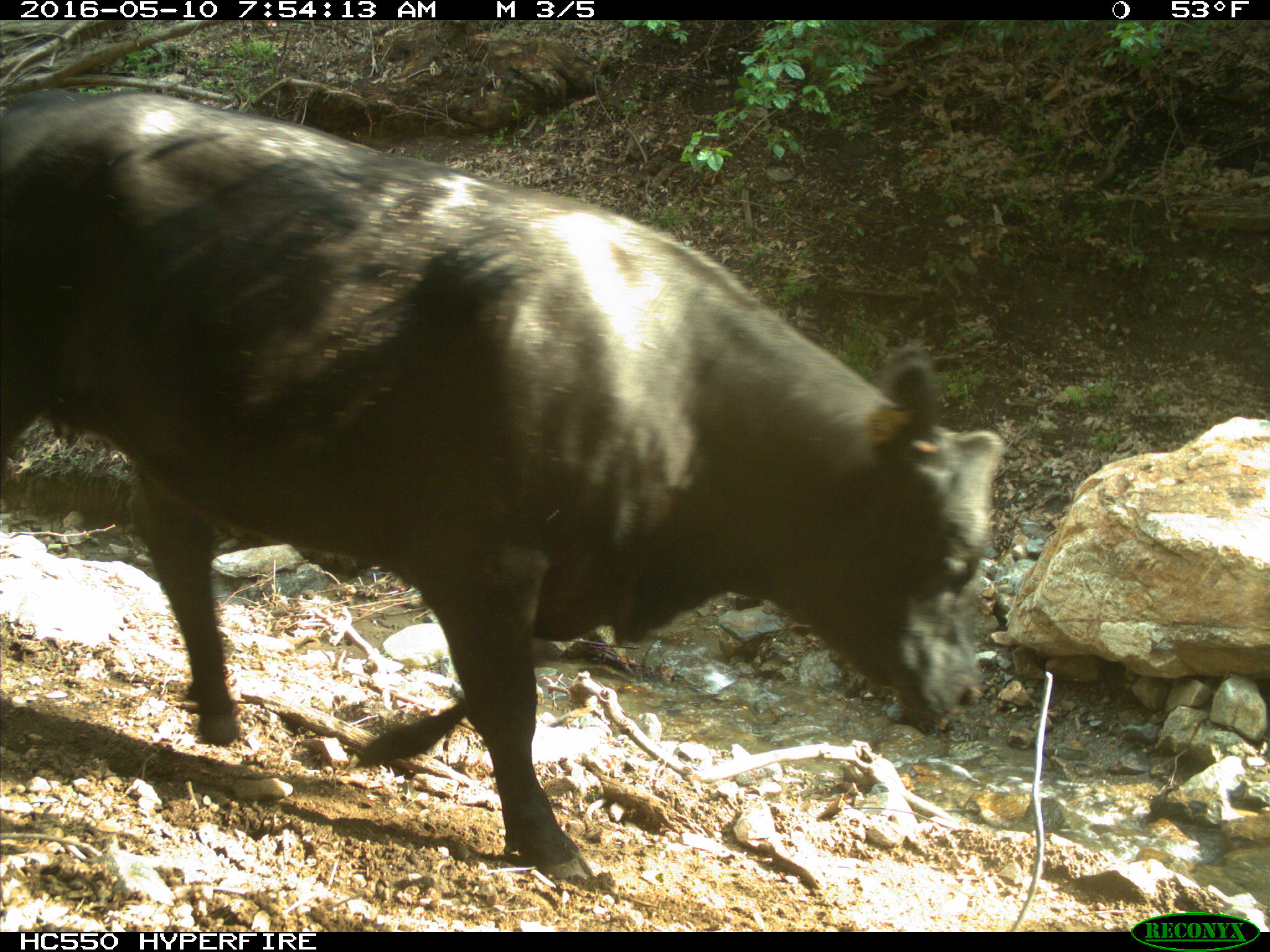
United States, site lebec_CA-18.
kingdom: Animalia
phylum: Chordata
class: Mammalia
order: Artiodactyla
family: Bovidae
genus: Bos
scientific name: Bos taurus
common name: domestic cow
Bos taurus (domestic cow).